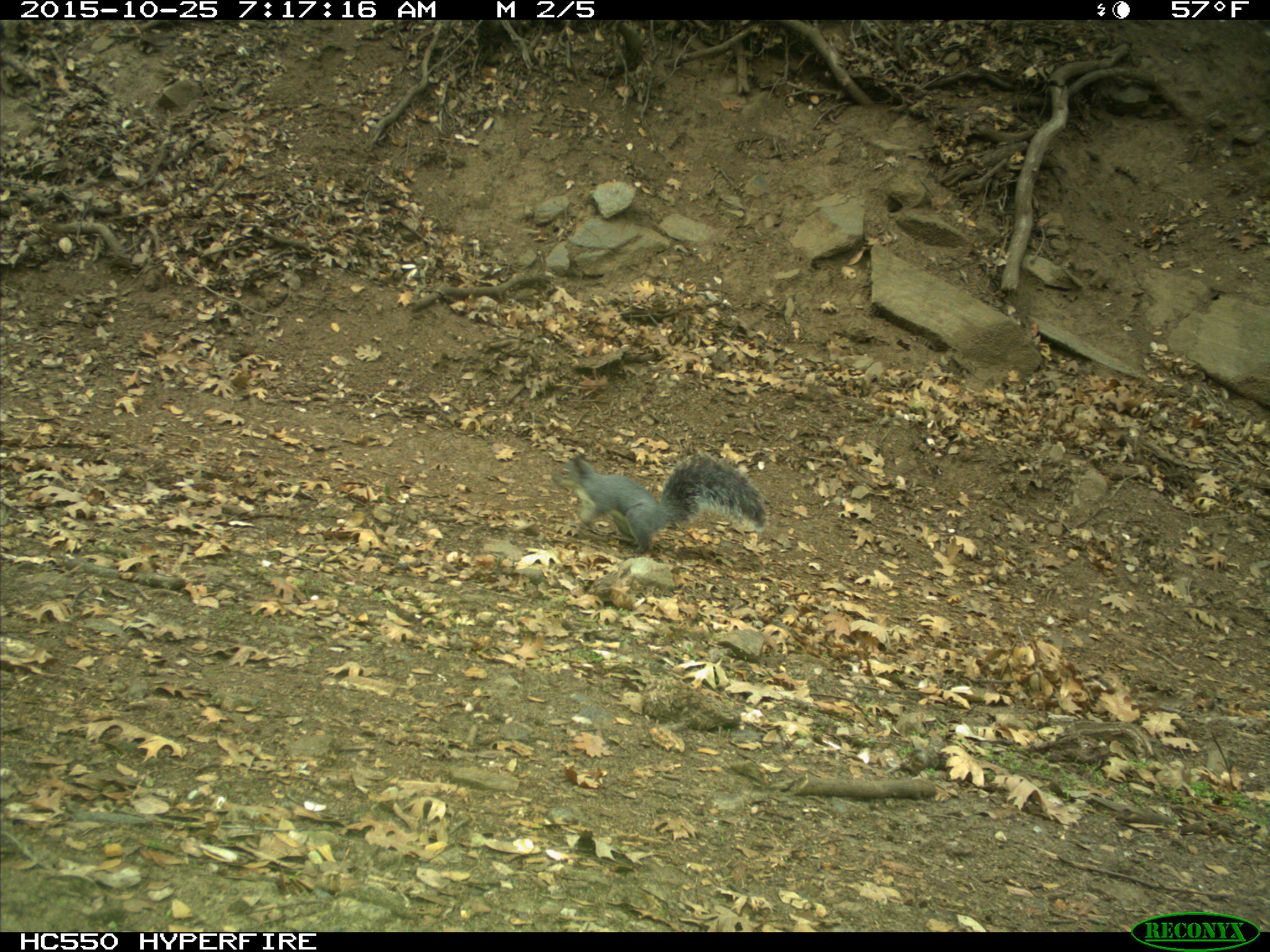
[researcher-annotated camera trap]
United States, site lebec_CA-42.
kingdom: Animalia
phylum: Chordata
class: Mammalia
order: Rodentia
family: Sciuridae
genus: Sciurus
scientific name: Sciurus carolinensis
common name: eastern gray squirrel